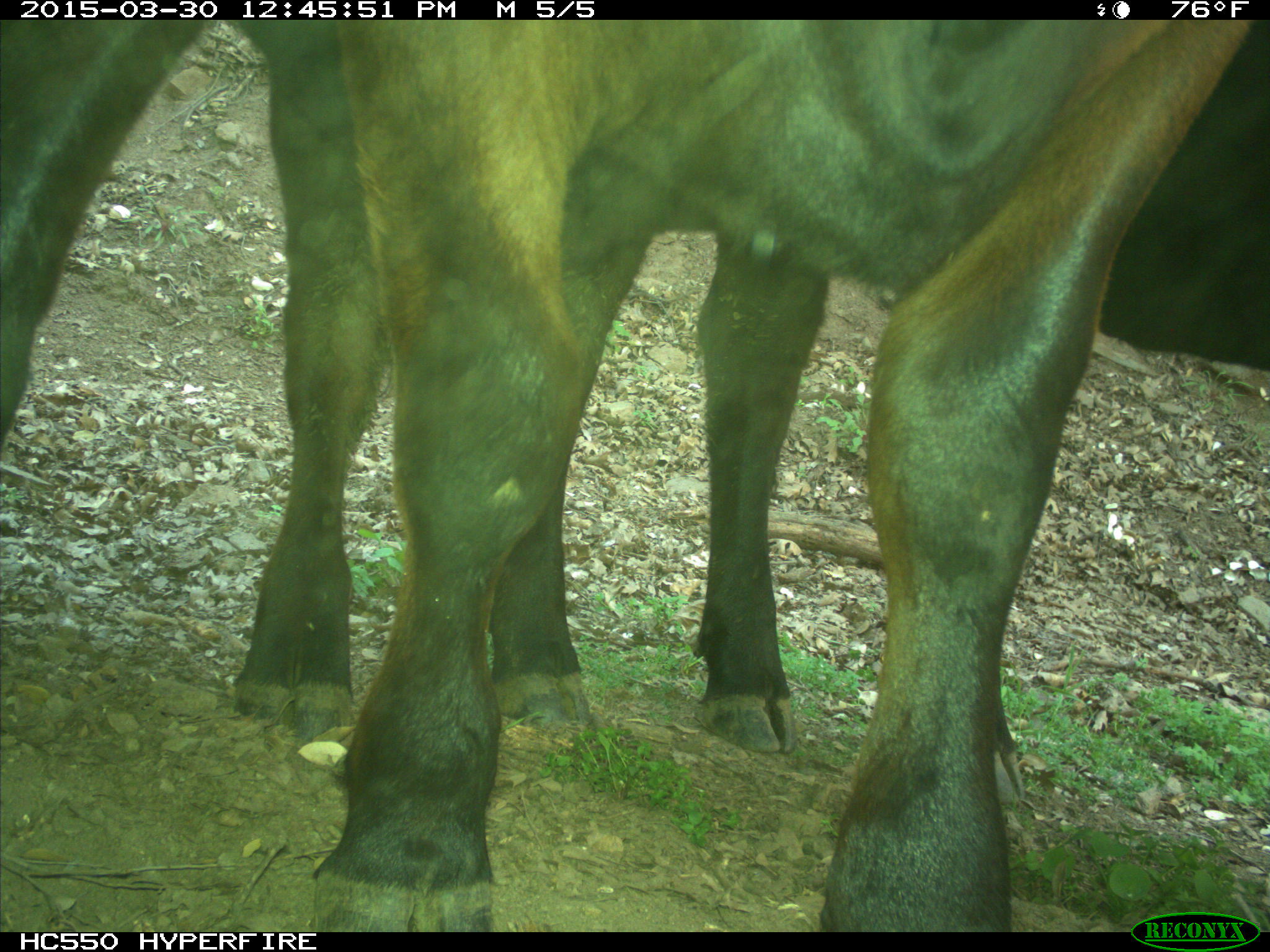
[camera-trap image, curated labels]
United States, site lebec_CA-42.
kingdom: Animalia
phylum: Chordata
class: Mammalia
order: Artiodactyla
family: Bovidae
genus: Bos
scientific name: Bos taurus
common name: domestic cow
Bos taurus (domestic cow).